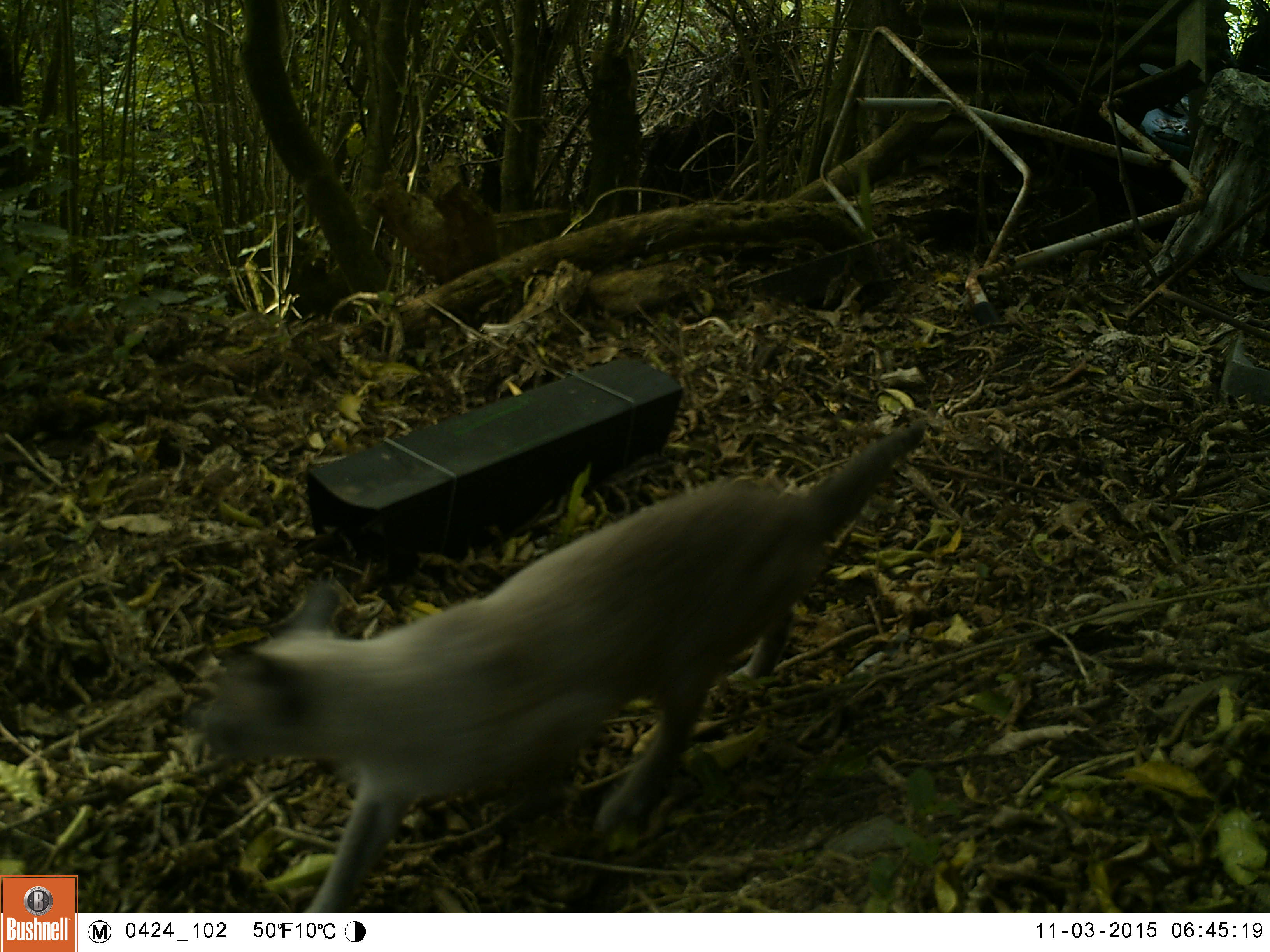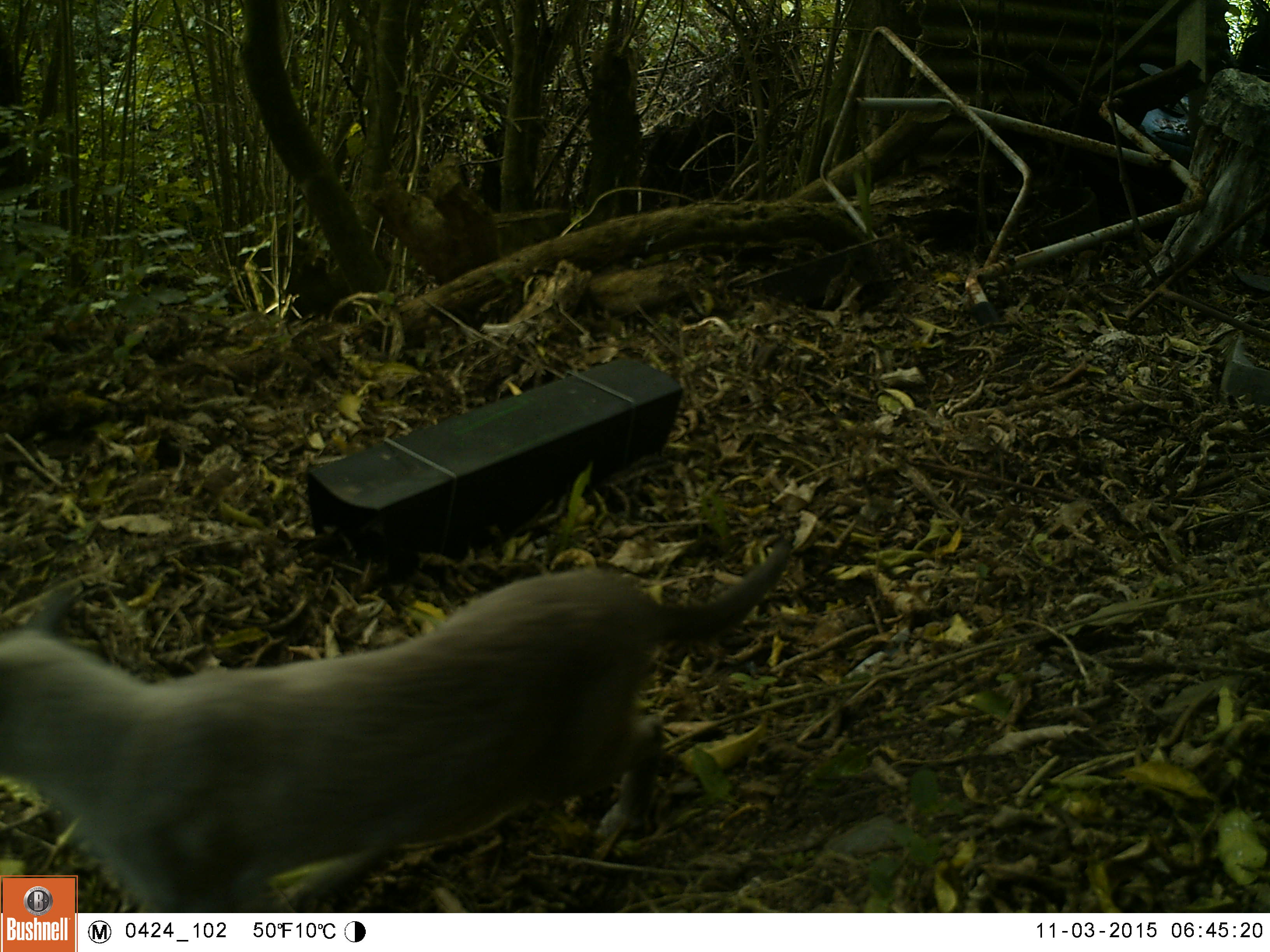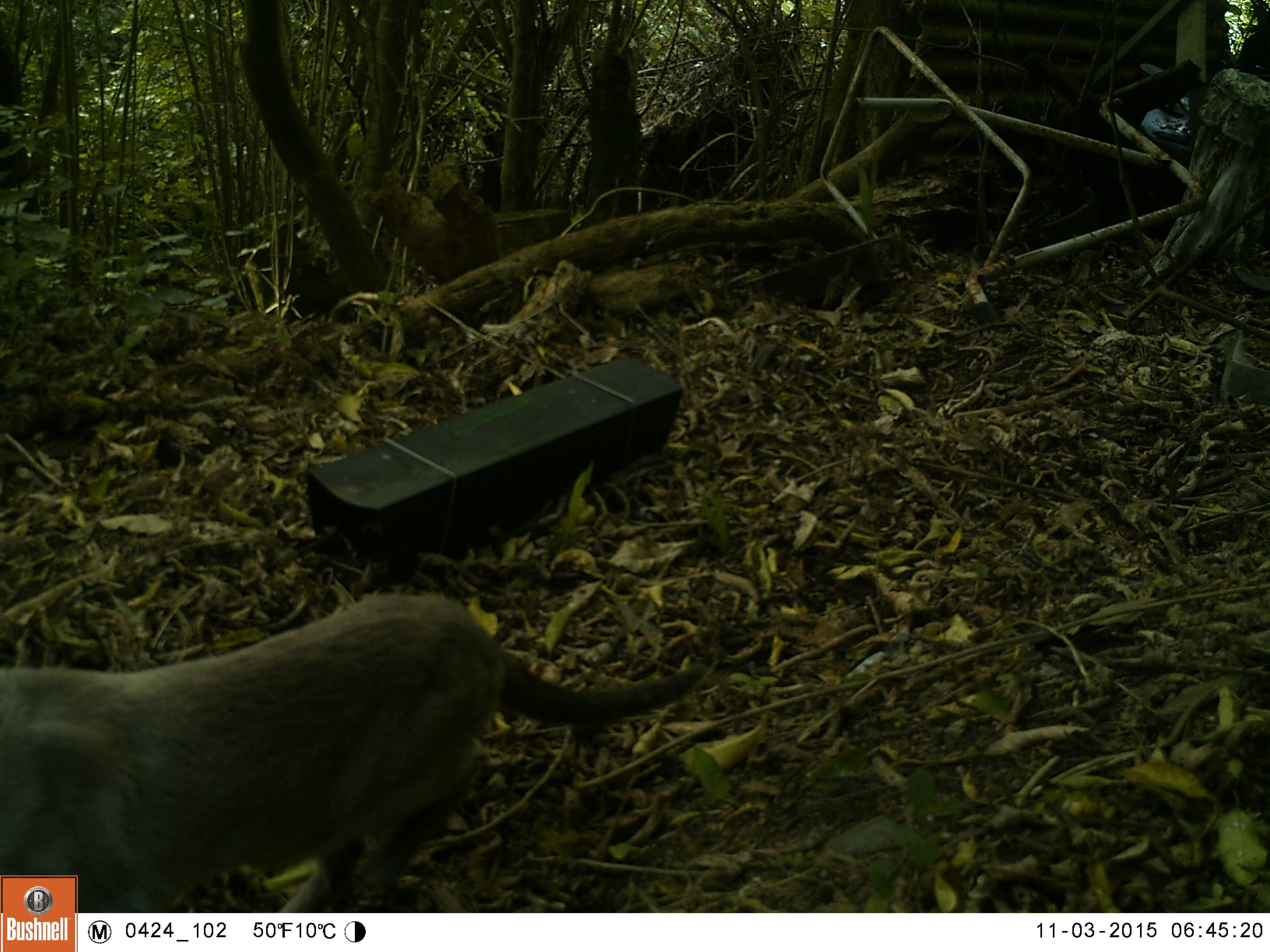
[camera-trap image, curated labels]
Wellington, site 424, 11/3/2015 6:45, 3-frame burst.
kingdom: Animalia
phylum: Chordata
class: Mammalia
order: Carnivora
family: Felidae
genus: Felis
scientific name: Felis catus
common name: cat